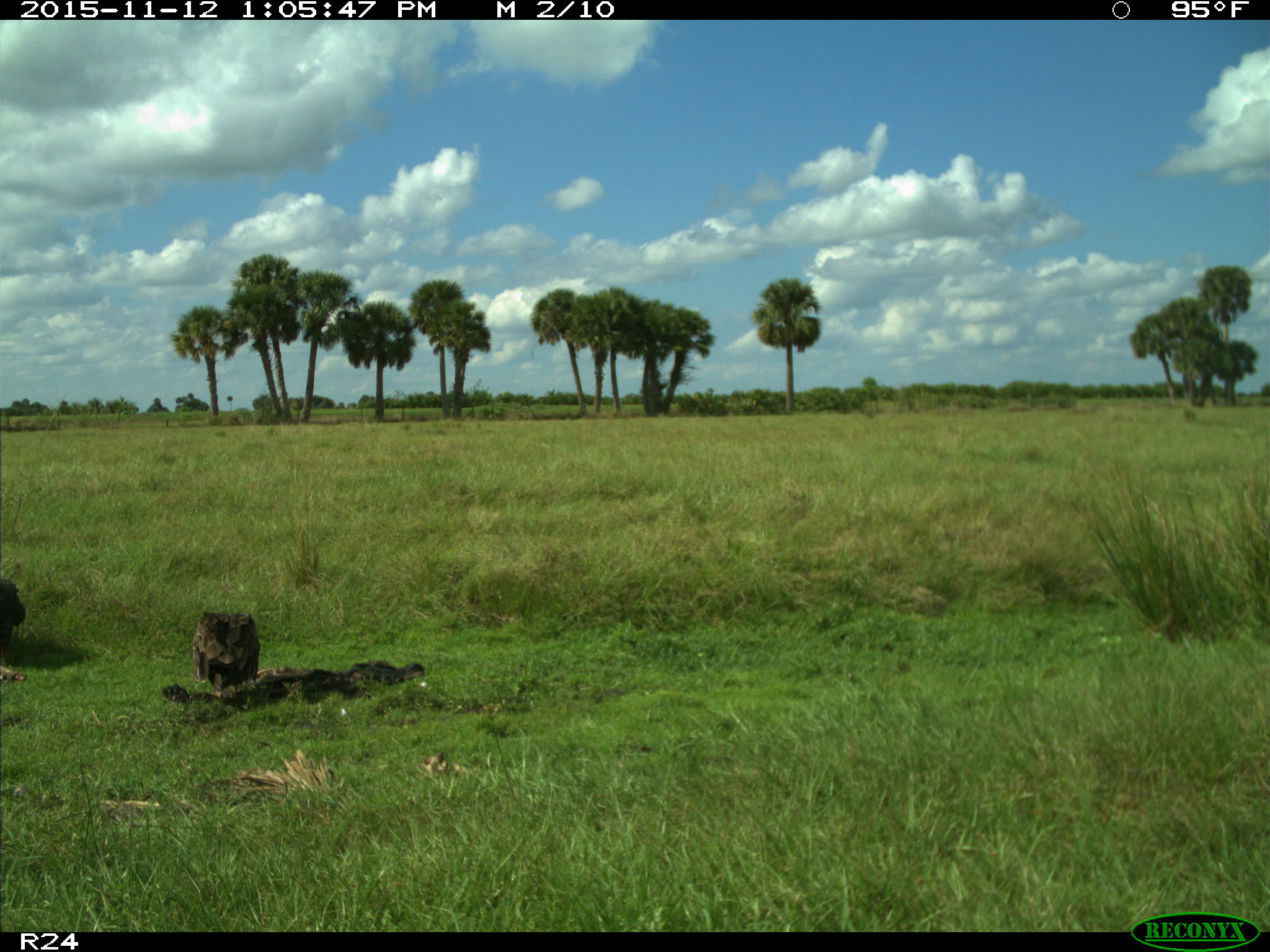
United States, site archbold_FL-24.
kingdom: Animalia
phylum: Chordata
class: Aves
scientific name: Aves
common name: birds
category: unidentified bird